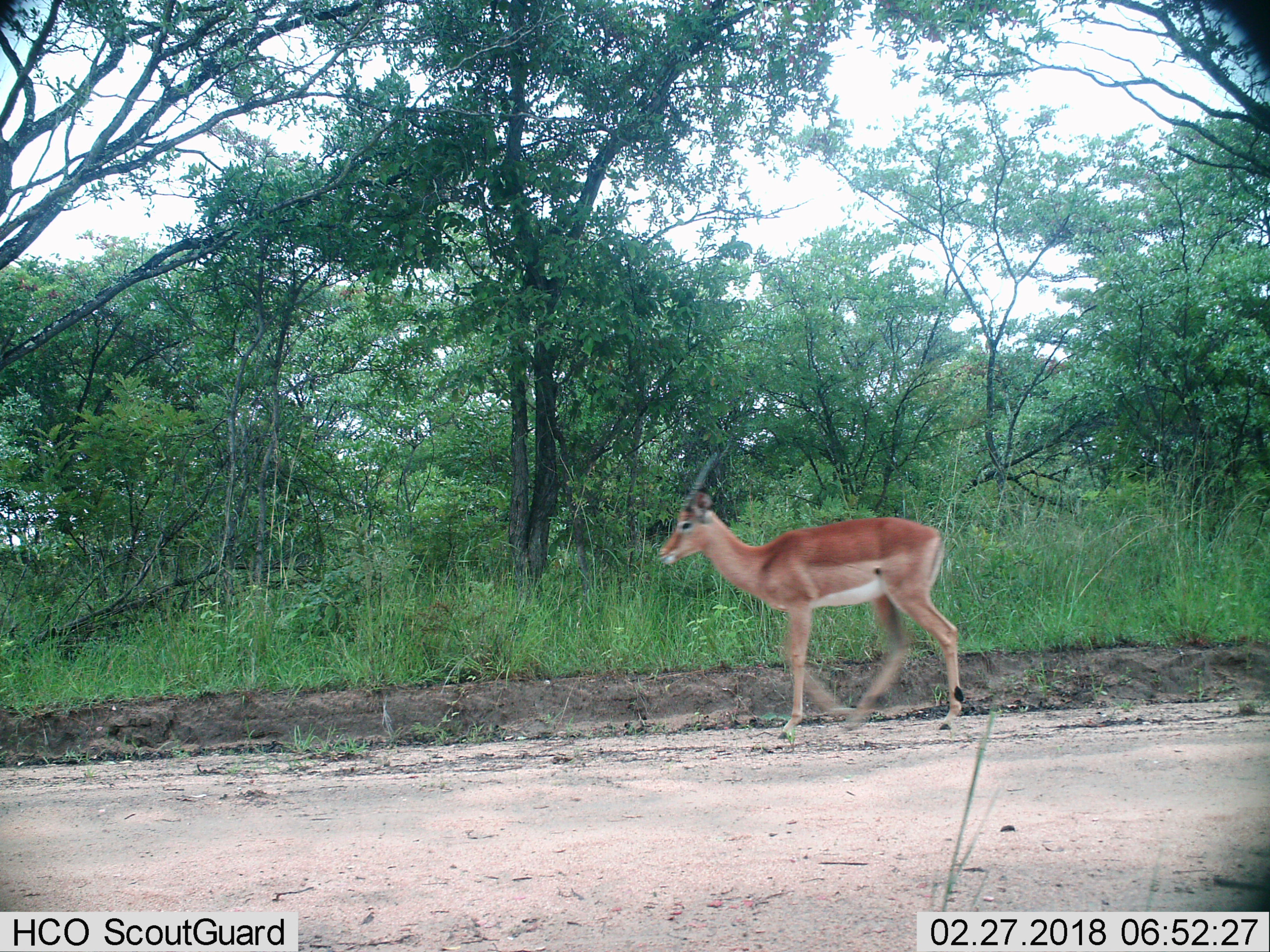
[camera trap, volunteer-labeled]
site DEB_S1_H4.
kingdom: Animalia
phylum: Chordata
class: Mammalia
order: Artiodactyla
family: Bovidae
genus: Aepyceros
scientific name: Aepyceros melampus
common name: impala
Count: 1.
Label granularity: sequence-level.